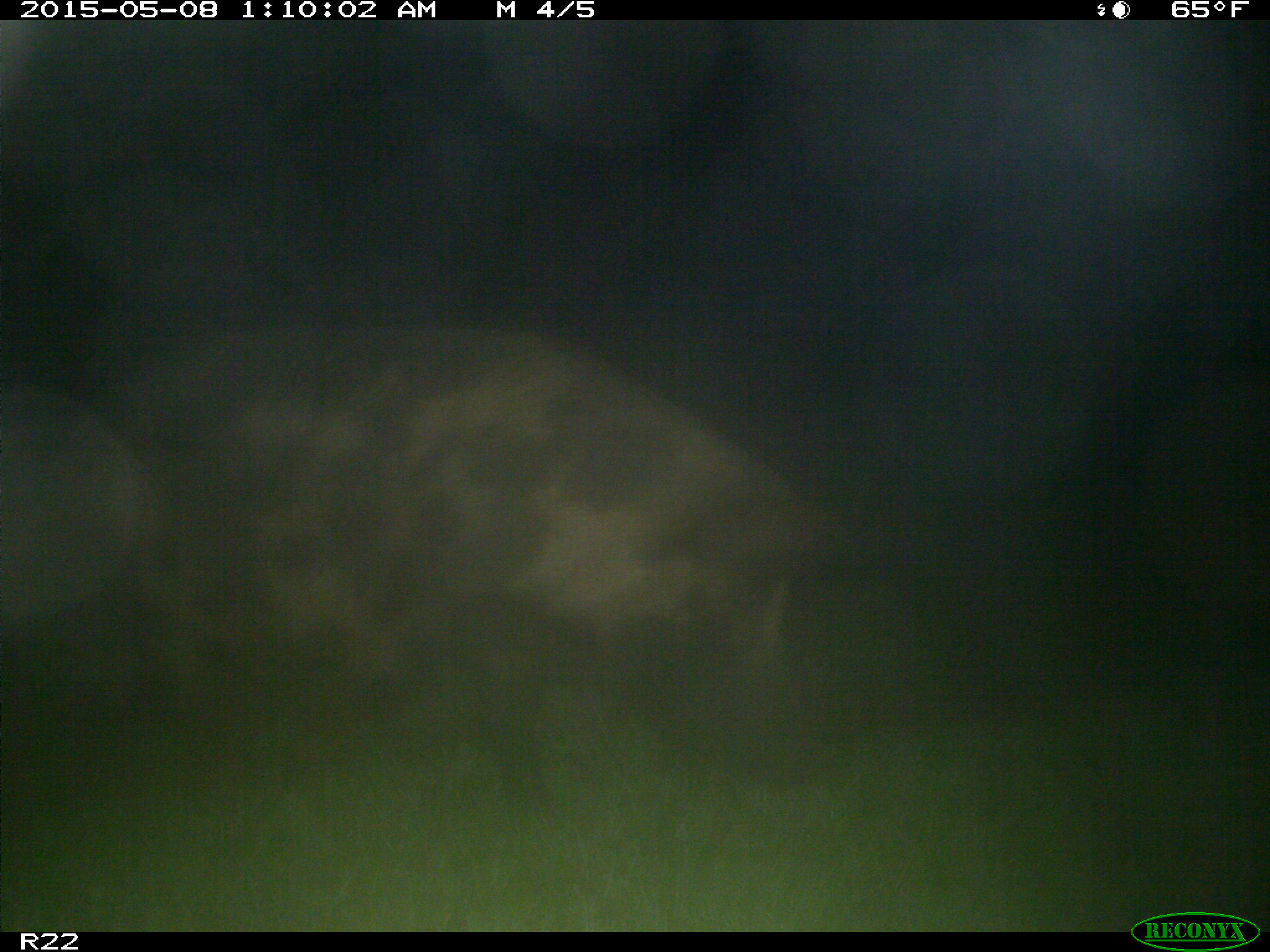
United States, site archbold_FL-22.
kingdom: Animalia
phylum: Chordata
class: Mammalia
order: Artiodactyla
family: Suidae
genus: Sus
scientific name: Sus scrofa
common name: wild boar